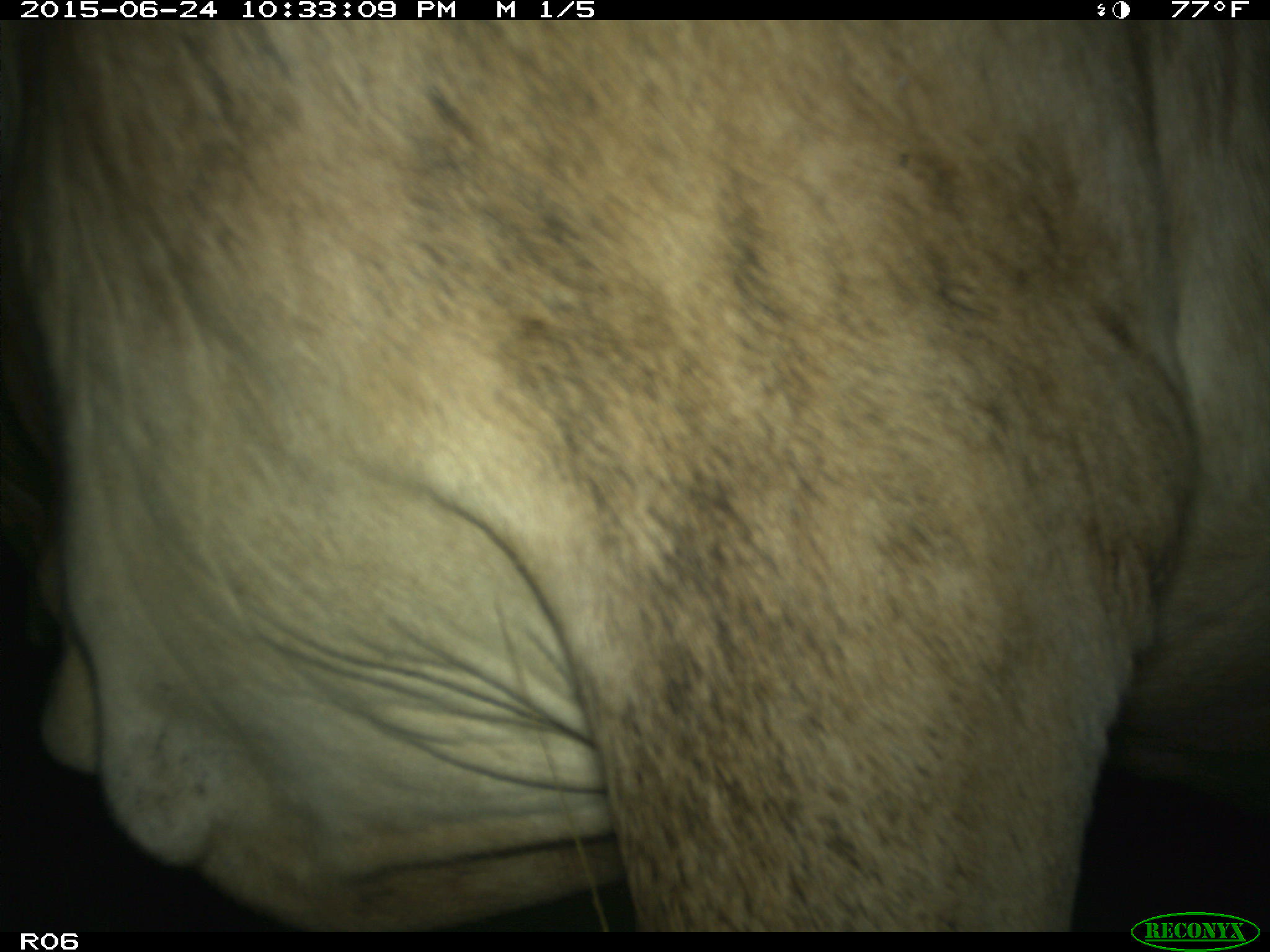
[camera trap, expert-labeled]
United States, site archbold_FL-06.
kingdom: Animalia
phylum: Chordata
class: Mammalia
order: Artiodactyla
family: Bovidae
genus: Bos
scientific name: Bos taurus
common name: domestic cow